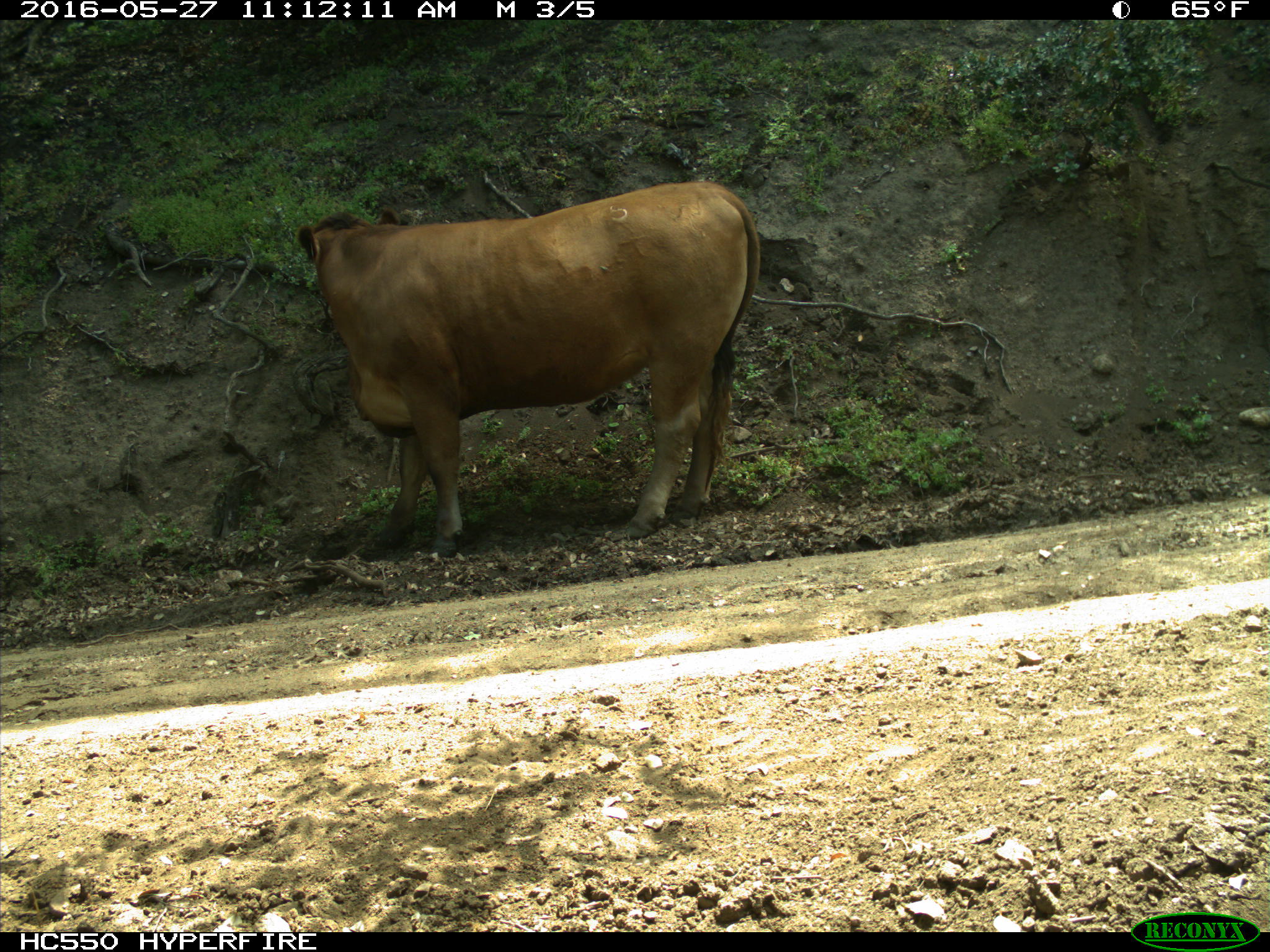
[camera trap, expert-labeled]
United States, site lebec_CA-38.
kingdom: Animalia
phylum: Chordata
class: Mammalia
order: Artiodactyla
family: Bovidae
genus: Bos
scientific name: Bos taurus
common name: domestic cow